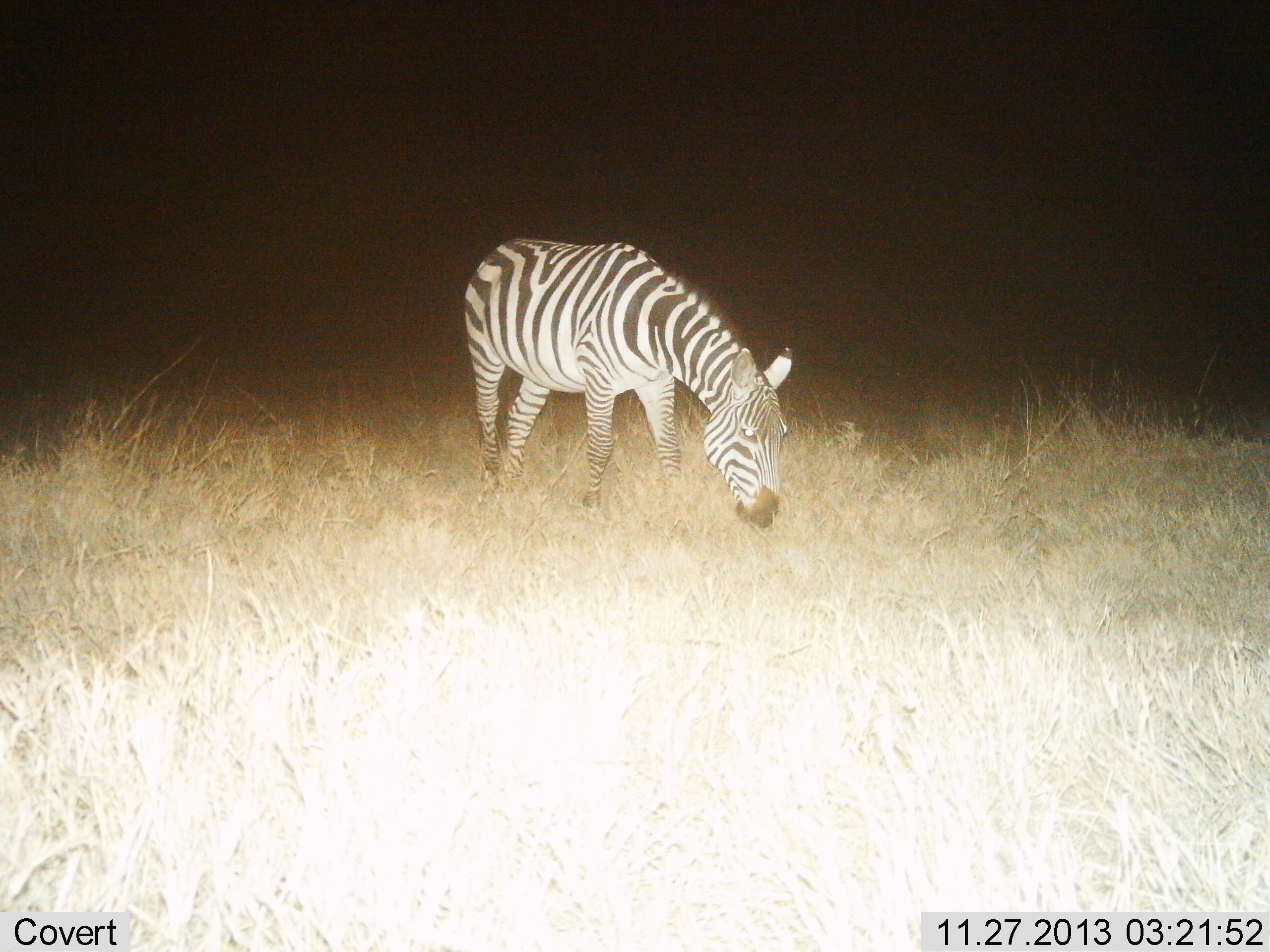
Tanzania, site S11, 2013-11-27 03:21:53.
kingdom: Animalia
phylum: Chordata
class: Mammalia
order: Perissodactyla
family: Equidae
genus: Equus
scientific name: Equus quagga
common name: plains zebra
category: zebra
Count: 1.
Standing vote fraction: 29%.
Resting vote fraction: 0%.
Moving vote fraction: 0%.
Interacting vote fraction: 0%.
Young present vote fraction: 0%.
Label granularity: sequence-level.